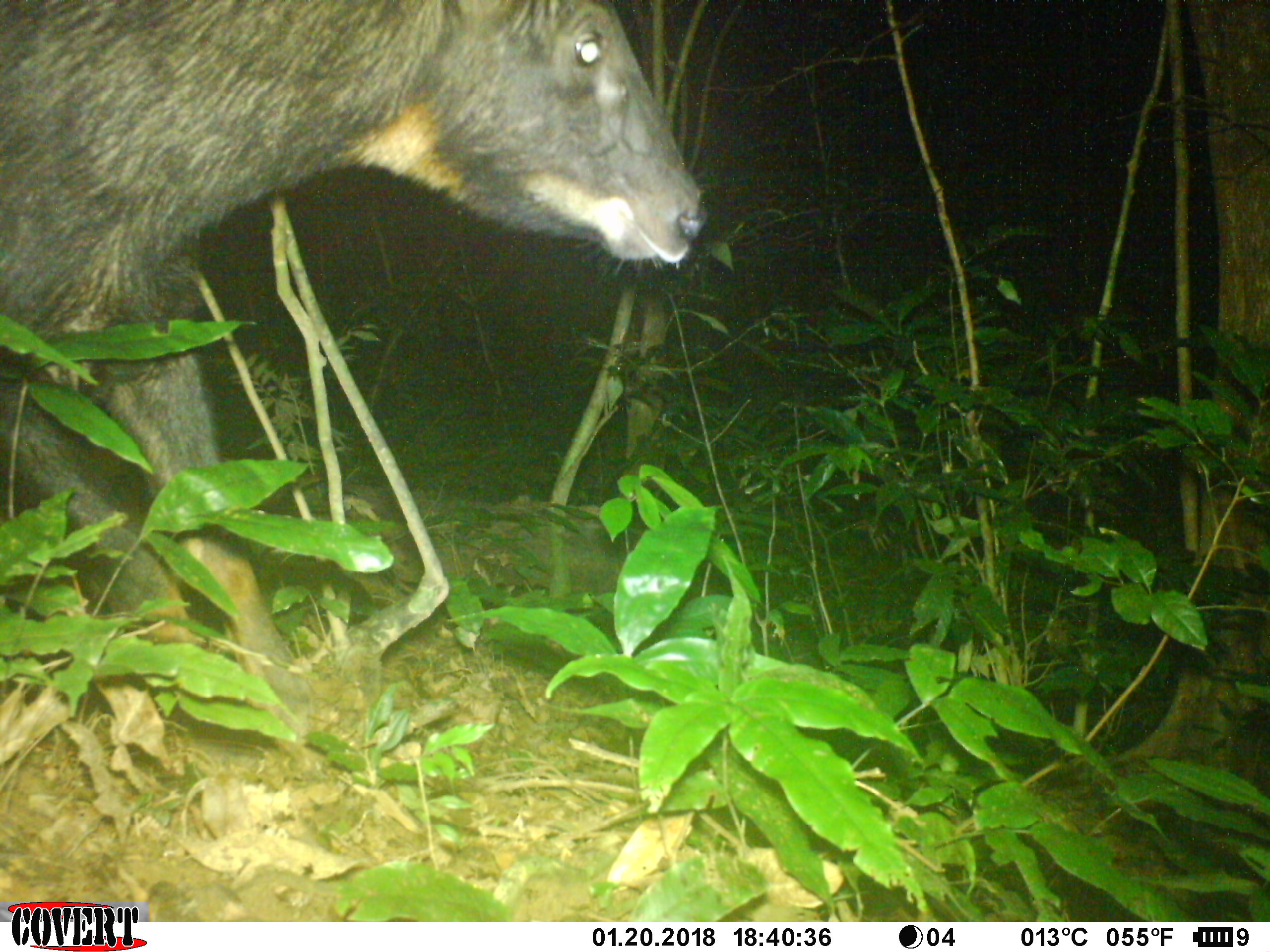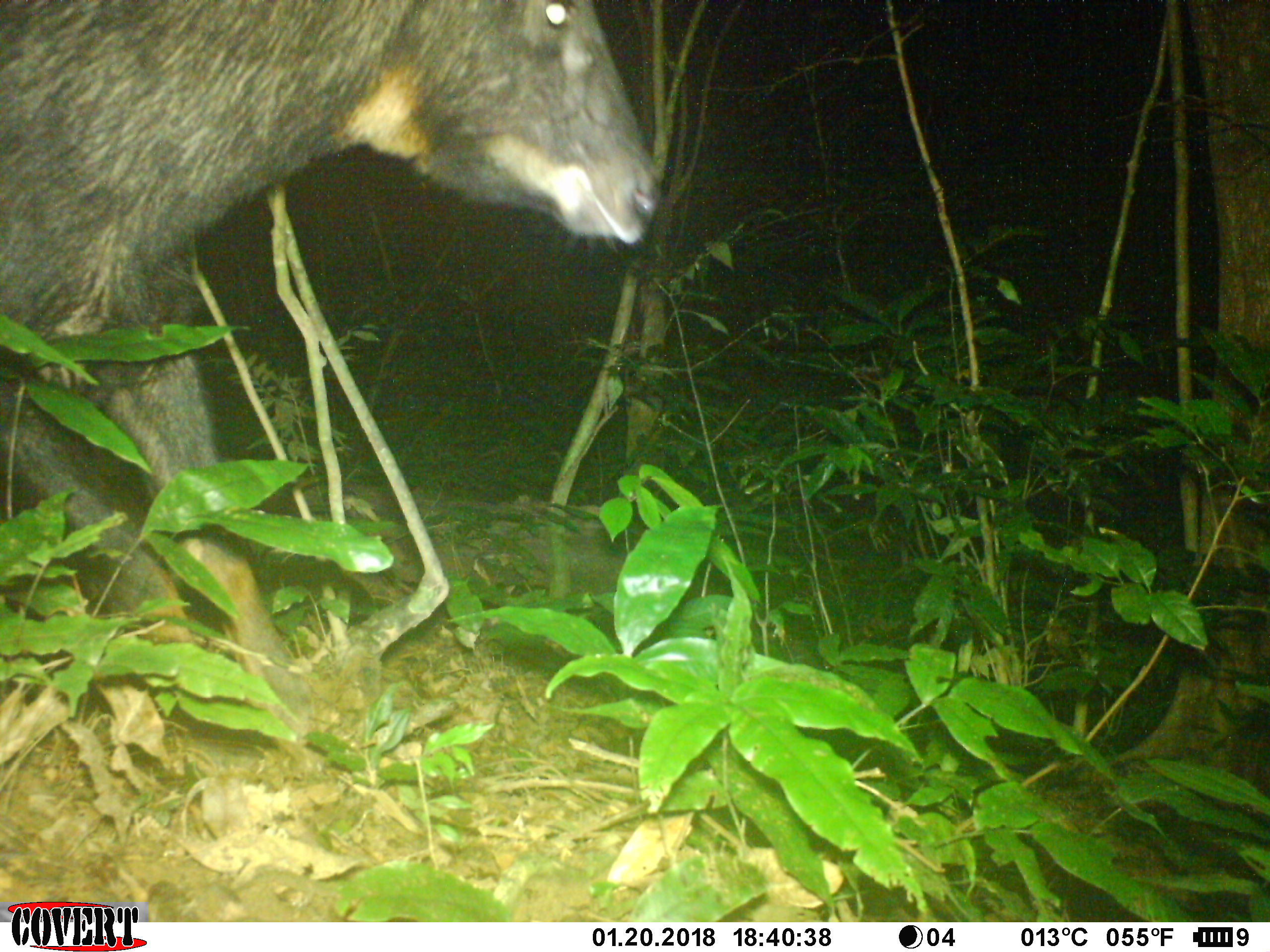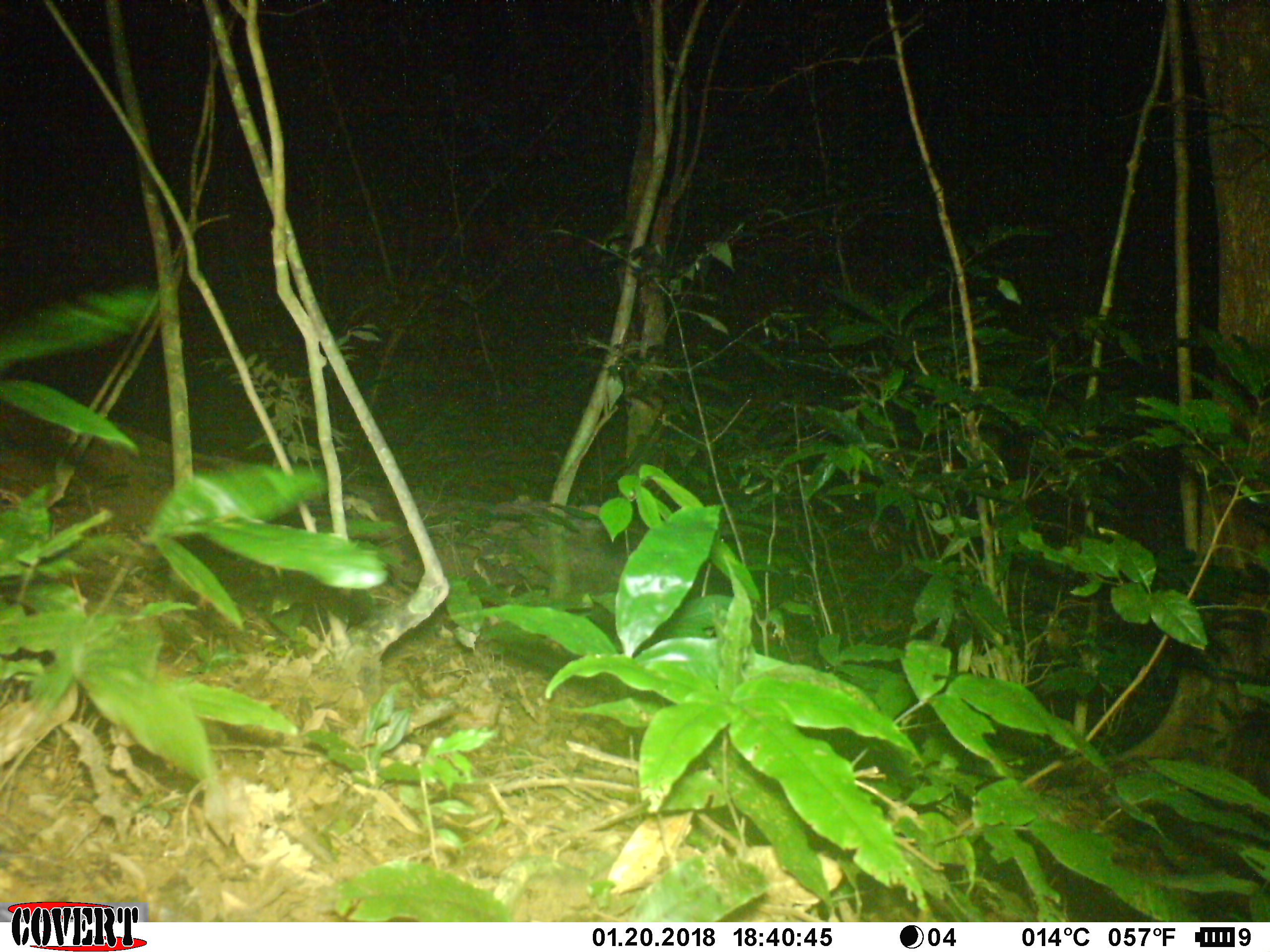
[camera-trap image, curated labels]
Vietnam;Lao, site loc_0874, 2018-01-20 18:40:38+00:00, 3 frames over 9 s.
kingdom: Animalia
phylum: Chordata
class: Mammalia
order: Artiodactyla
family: Bovidae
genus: Capricornis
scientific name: Capricornis sumatraensis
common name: chinese serow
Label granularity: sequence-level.